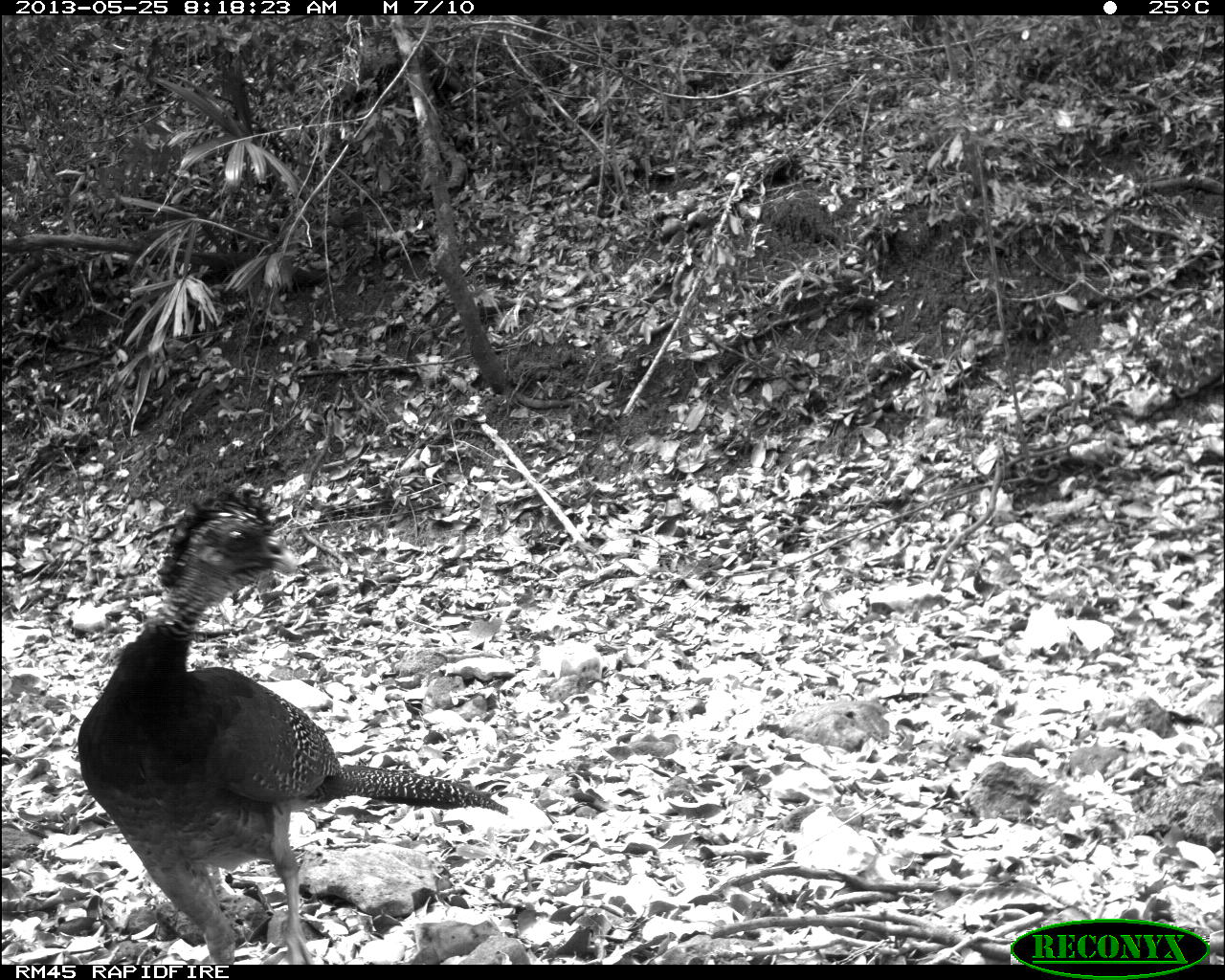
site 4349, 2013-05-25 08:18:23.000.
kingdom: Animalia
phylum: Chordata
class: Aves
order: Galliformes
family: Cracidae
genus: Crax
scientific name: Crax rubra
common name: great curassow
Crax rubra (great curassow), count 2.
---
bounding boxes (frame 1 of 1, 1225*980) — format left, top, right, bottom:
crax rubra: 77, 483, 509, 965